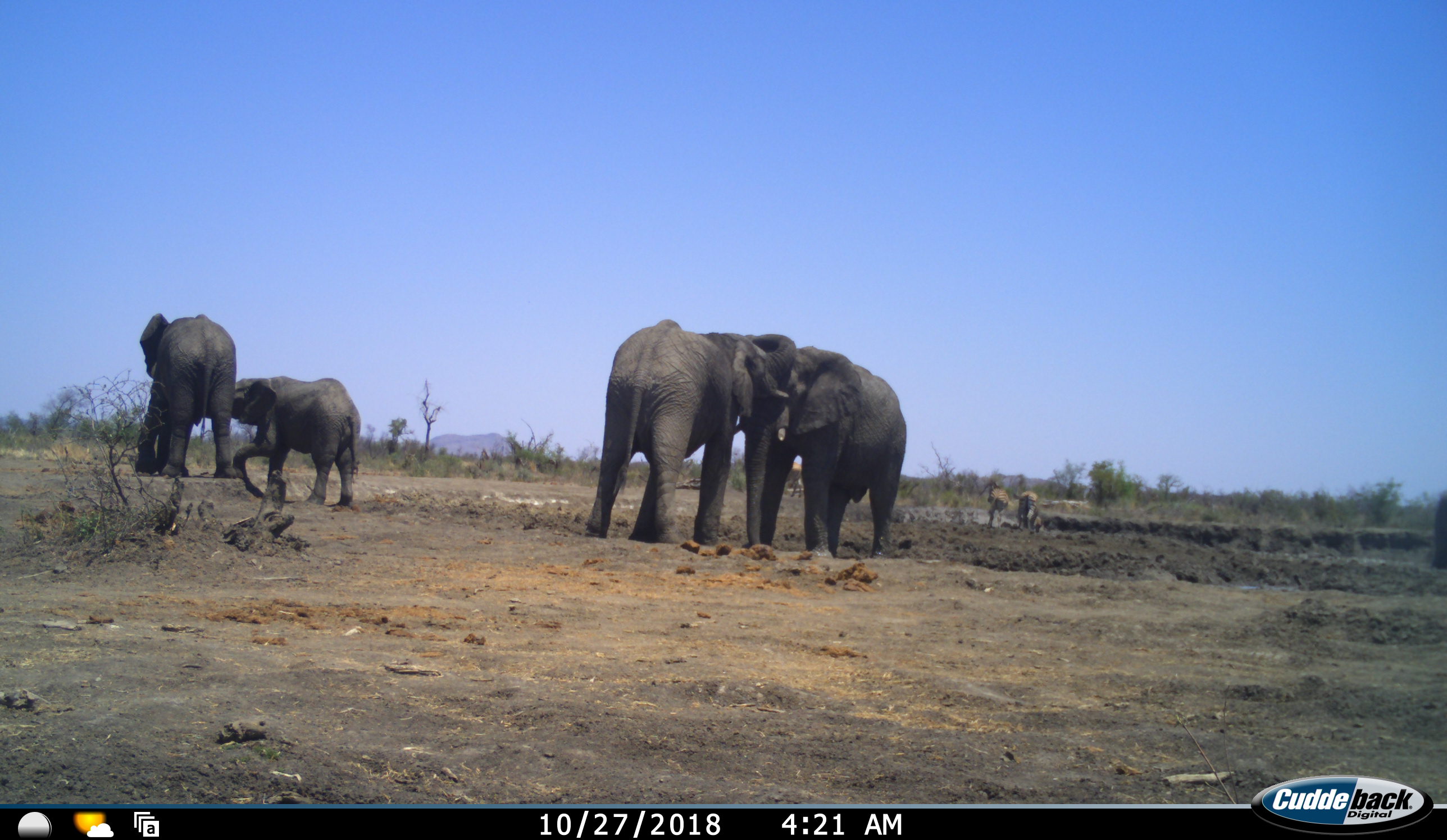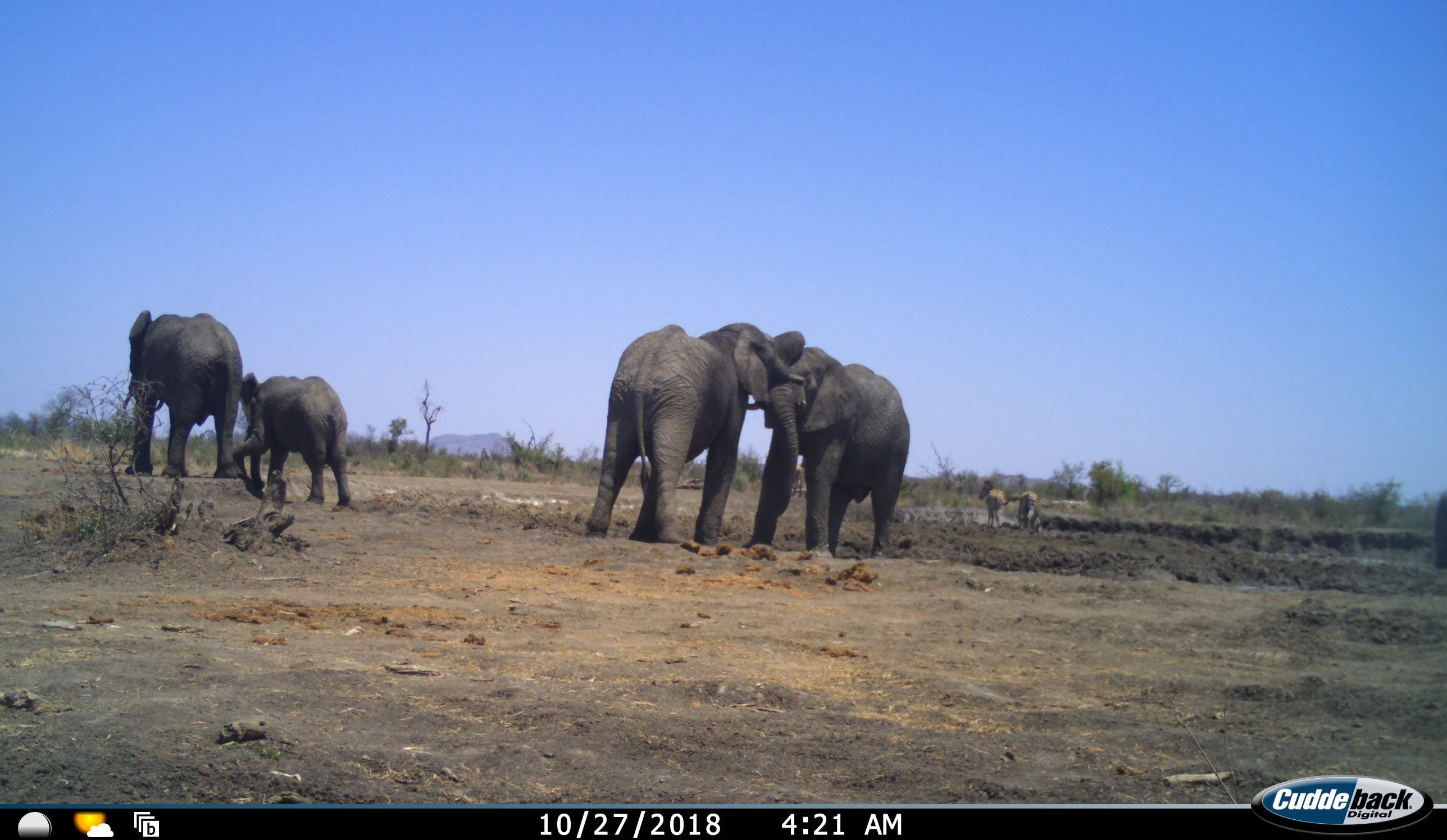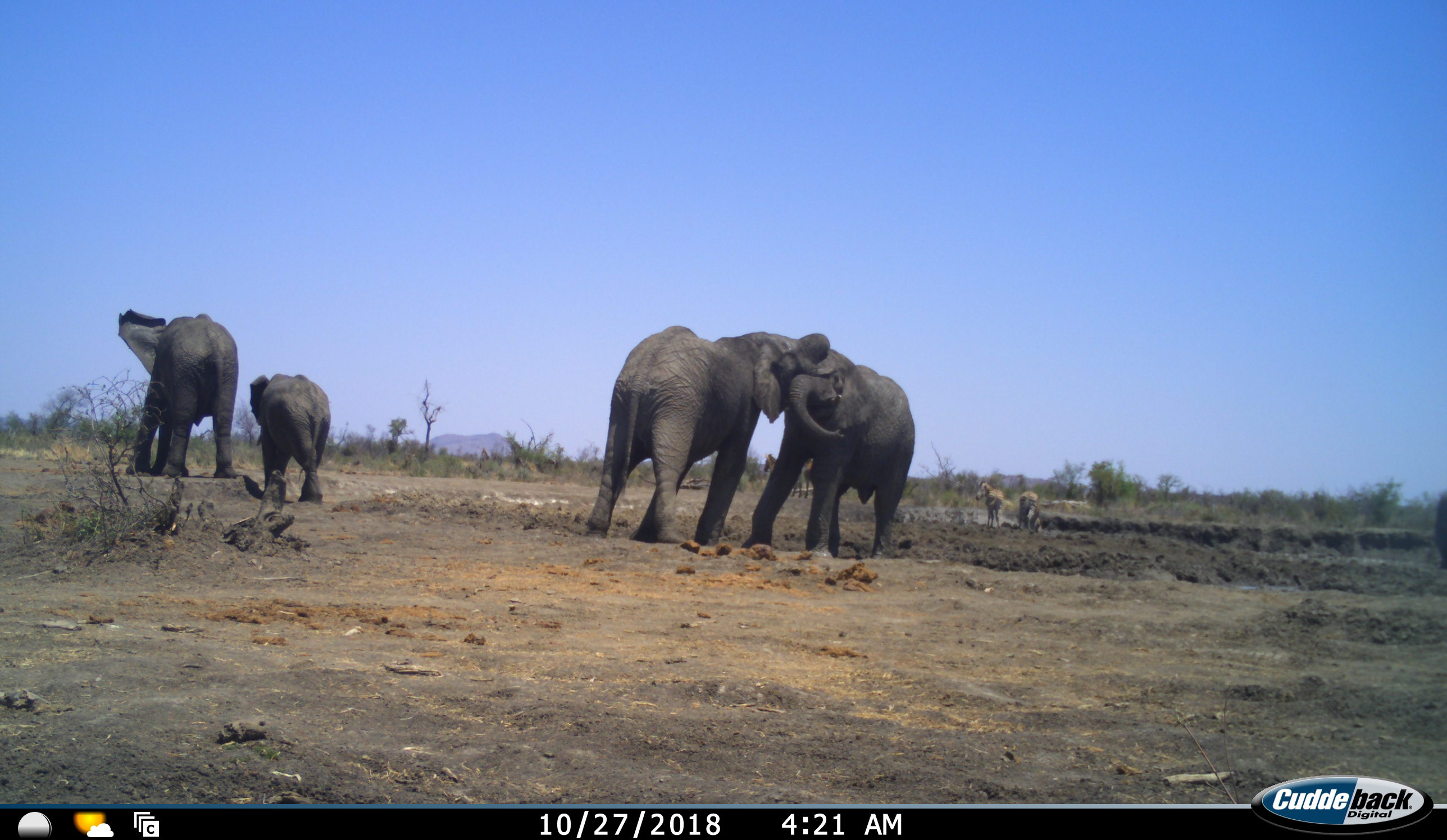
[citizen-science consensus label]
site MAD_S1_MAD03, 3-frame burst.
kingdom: Animalia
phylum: Chordata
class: Mammalia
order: Proboscidea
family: Elephantidae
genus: Loxodonta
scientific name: Loxodonta africana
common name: african bush elephant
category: elephant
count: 4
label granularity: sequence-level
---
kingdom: Animalia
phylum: Chordata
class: Mammalia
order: Perissodactyla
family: Equidae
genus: Equus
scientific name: Equus quagga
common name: plains zebra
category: zebraplains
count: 2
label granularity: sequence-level